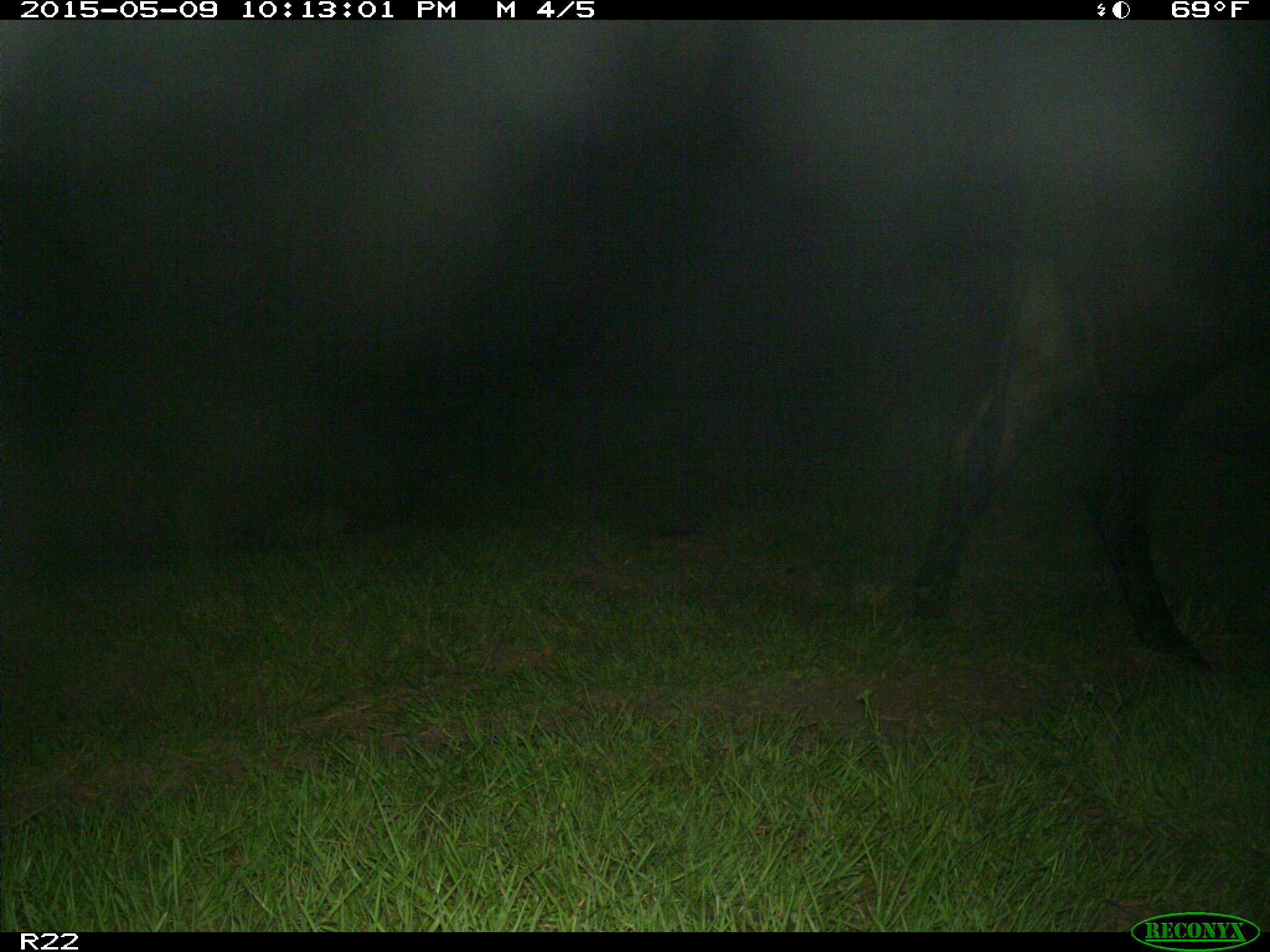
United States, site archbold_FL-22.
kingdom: Animalia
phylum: Chordata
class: Mammalia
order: Artiodactyla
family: Bovidae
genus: Bos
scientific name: Bos taurus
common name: domestic cow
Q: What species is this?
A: Bos taurus (domestic cow).